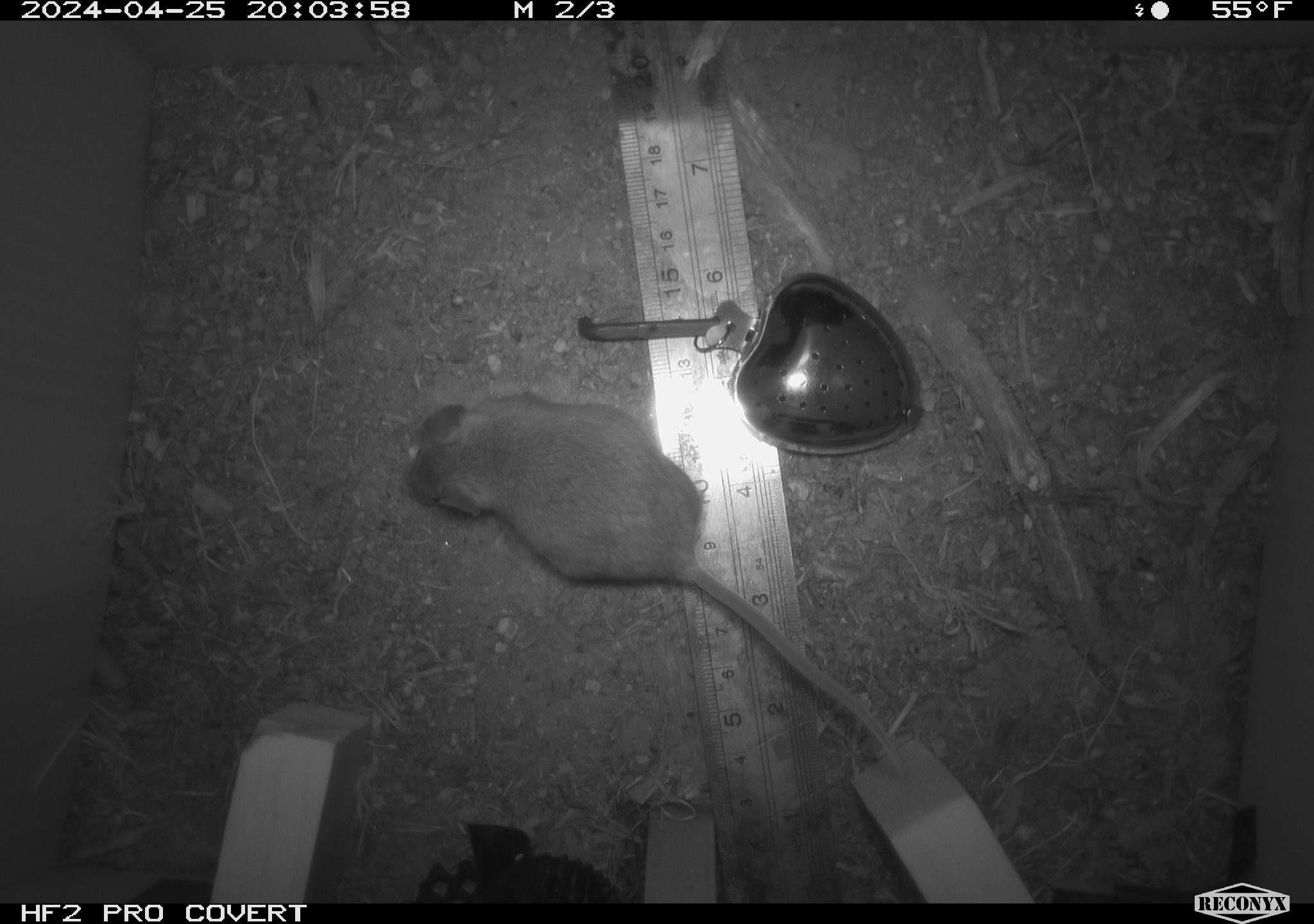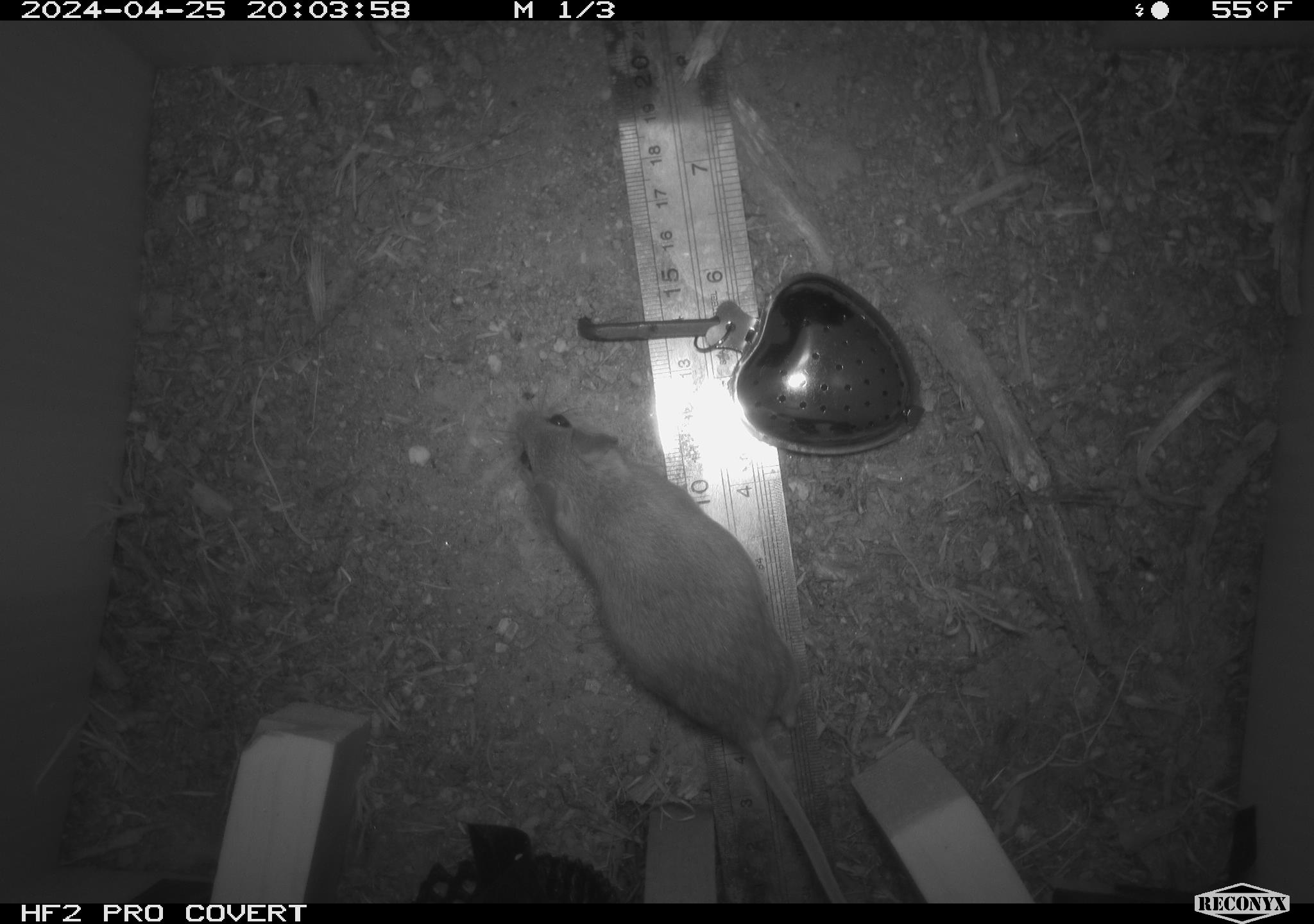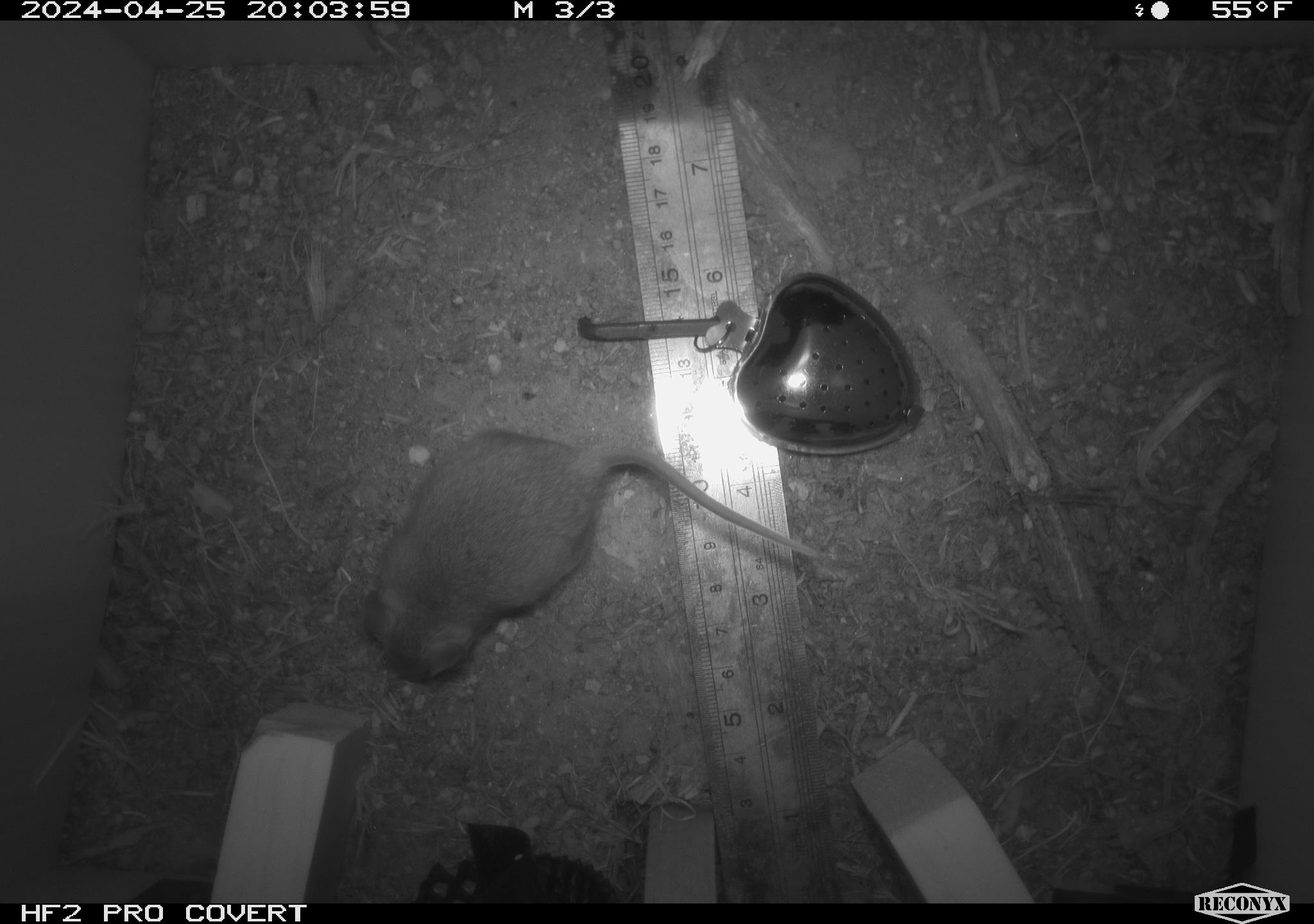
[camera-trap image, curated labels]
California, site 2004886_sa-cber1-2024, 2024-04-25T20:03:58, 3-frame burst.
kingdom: Animalia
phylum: Chordata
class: Mammalia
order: Rodentia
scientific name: Rodentia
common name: mouse species